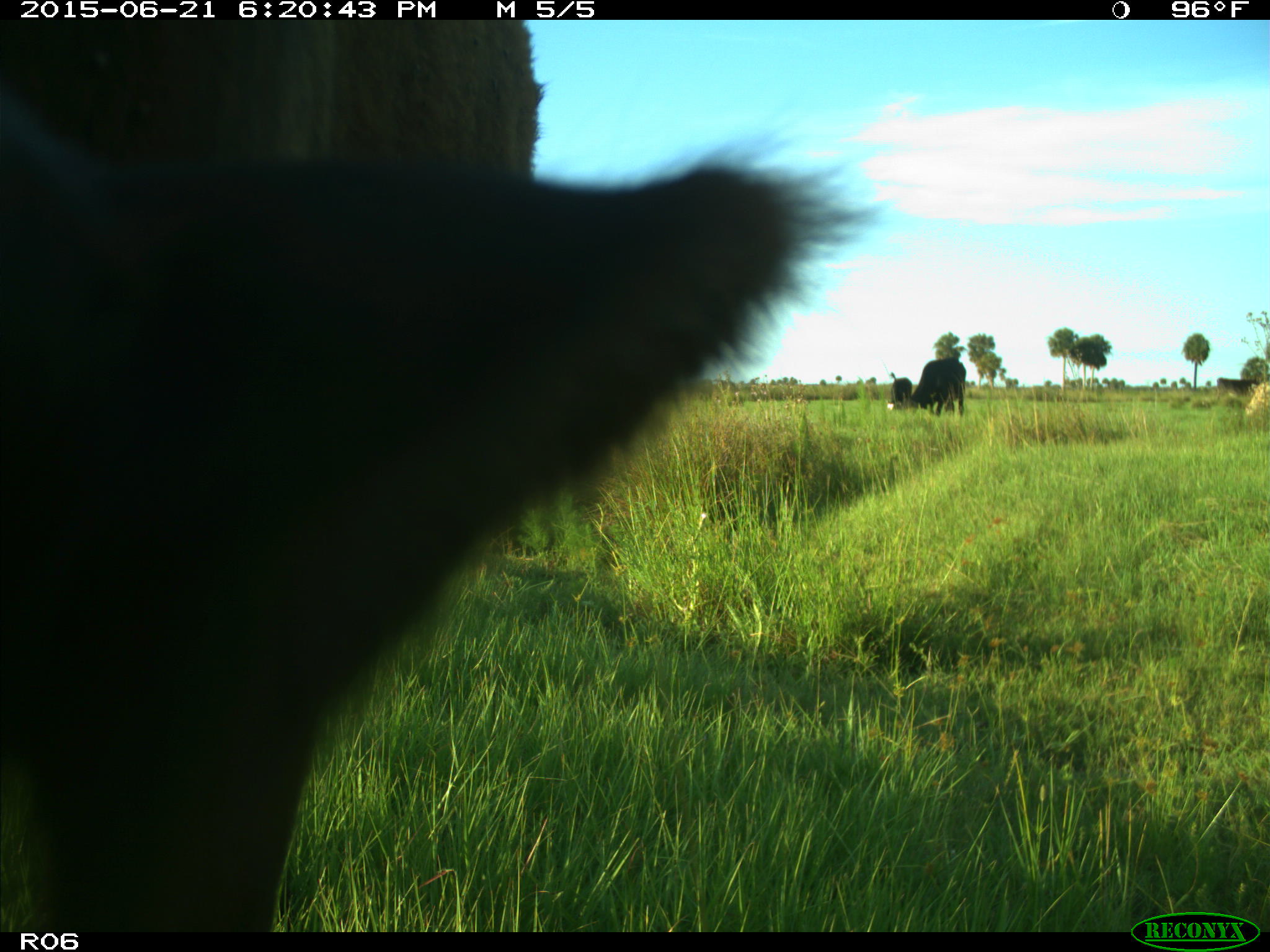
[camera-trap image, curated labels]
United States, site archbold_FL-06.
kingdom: Animalia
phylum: Chordata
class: Mammalia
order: Artiodactyla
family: Bovidae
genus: Bos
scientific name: Bos taurus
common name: domestic cow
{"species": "Bos taurus (domestic cow)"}